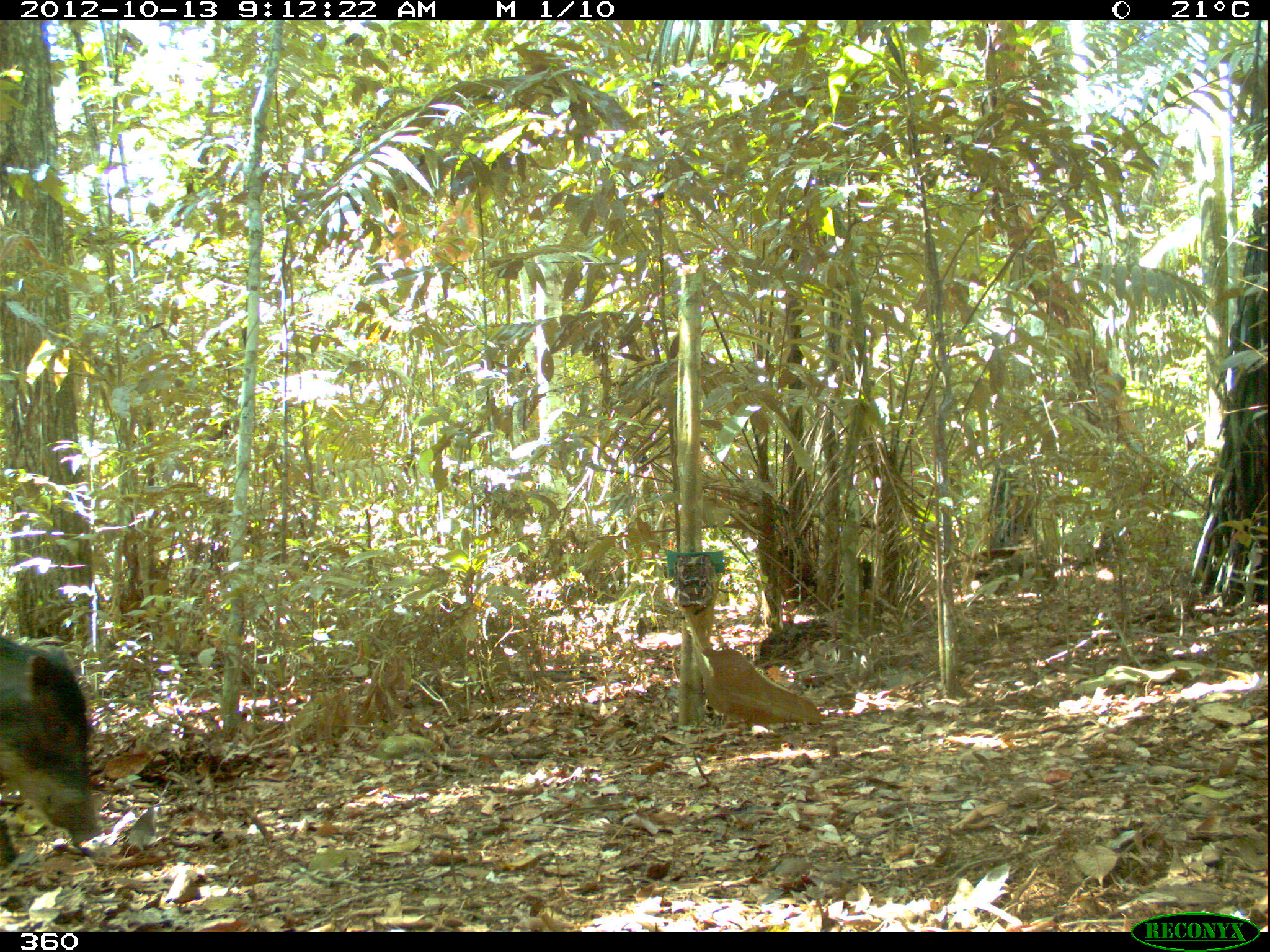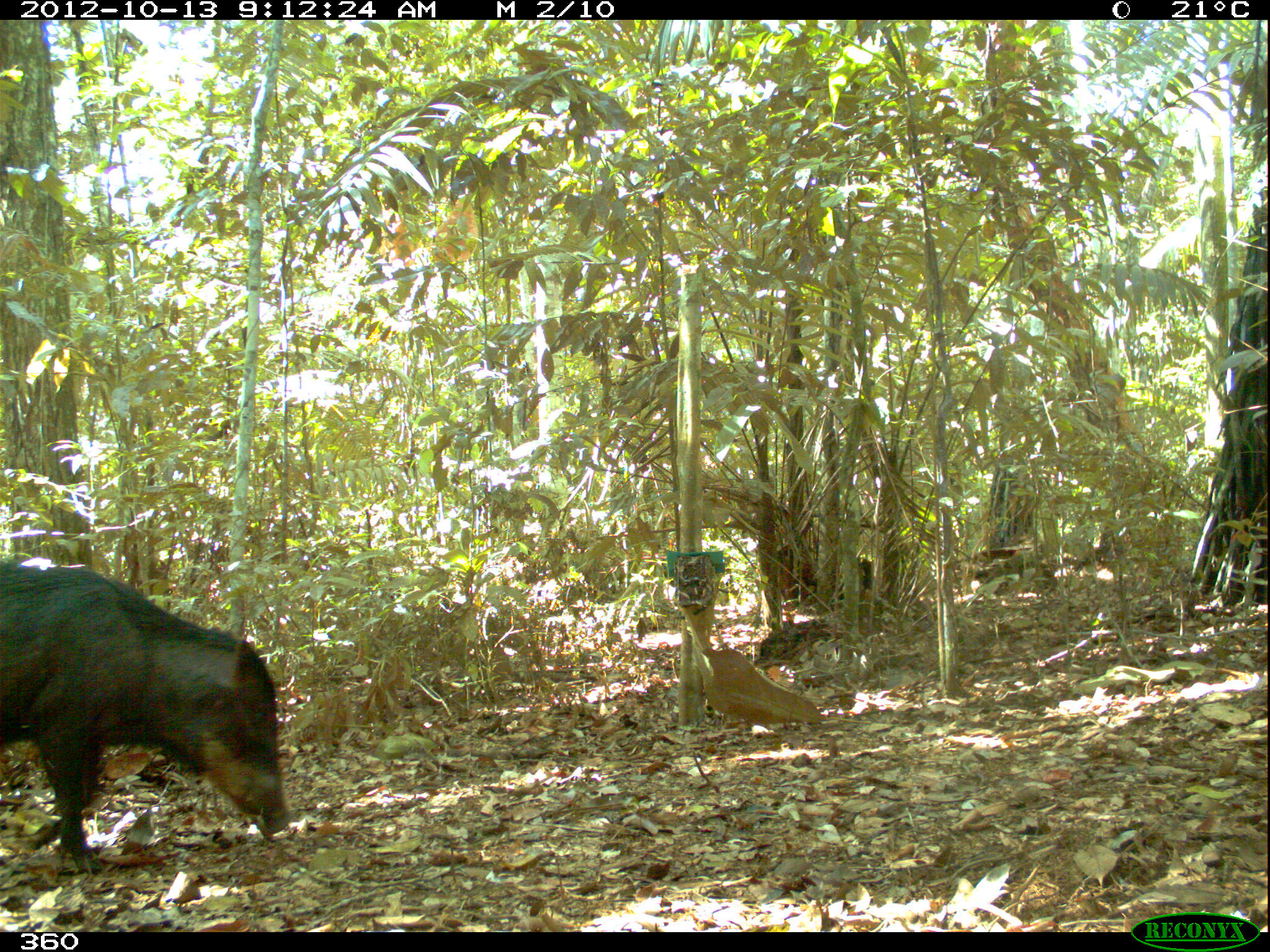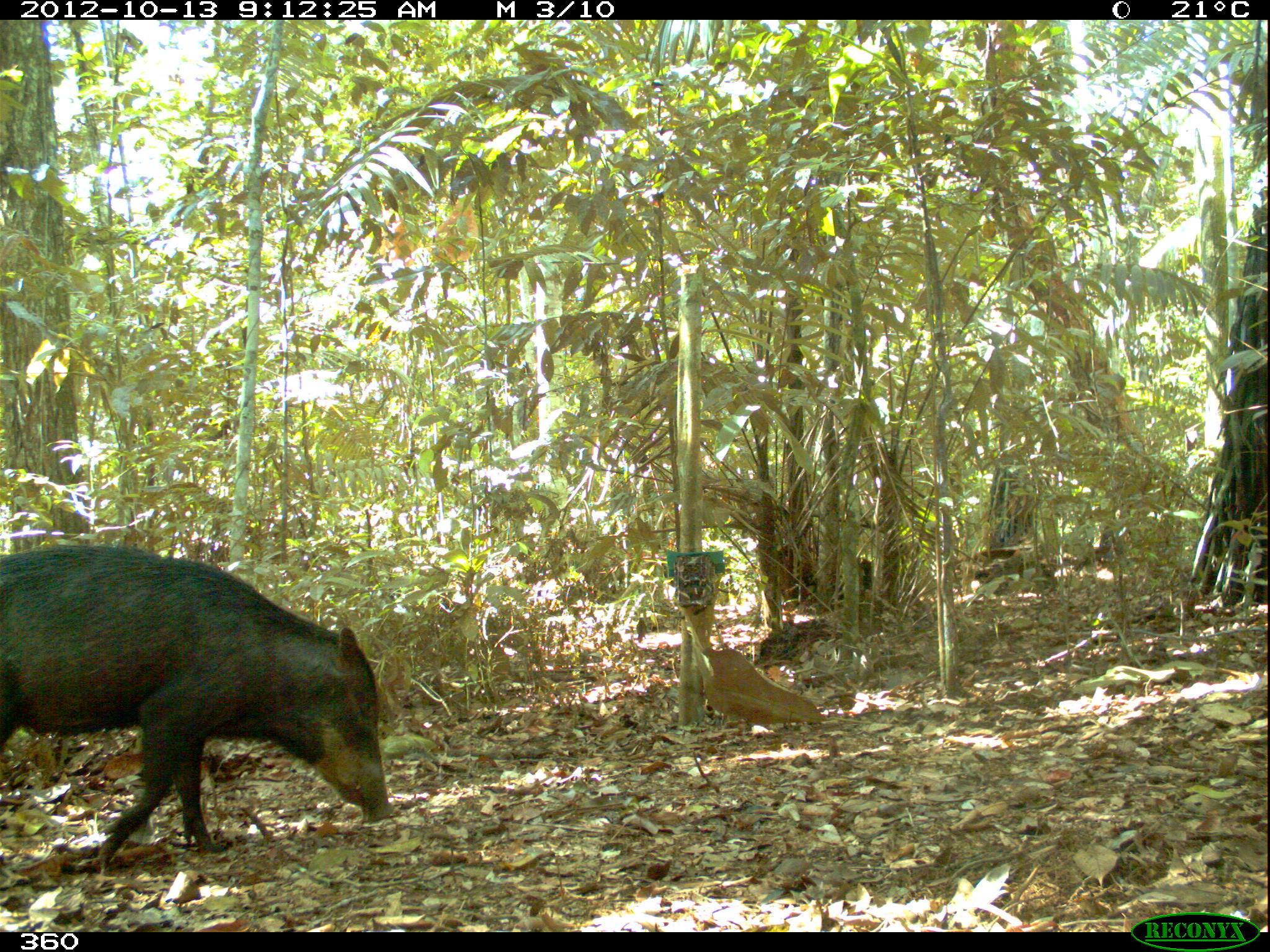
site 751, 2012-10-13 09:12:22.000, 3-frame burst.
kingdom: Animalia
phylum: Chordata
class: Mammalia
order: Artiodactyla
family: Tayassuidae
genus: Tayassu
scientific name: Tayassu pecari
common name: white-lipped peccary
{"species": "Tayassu pecari (white-lipped peccary)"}